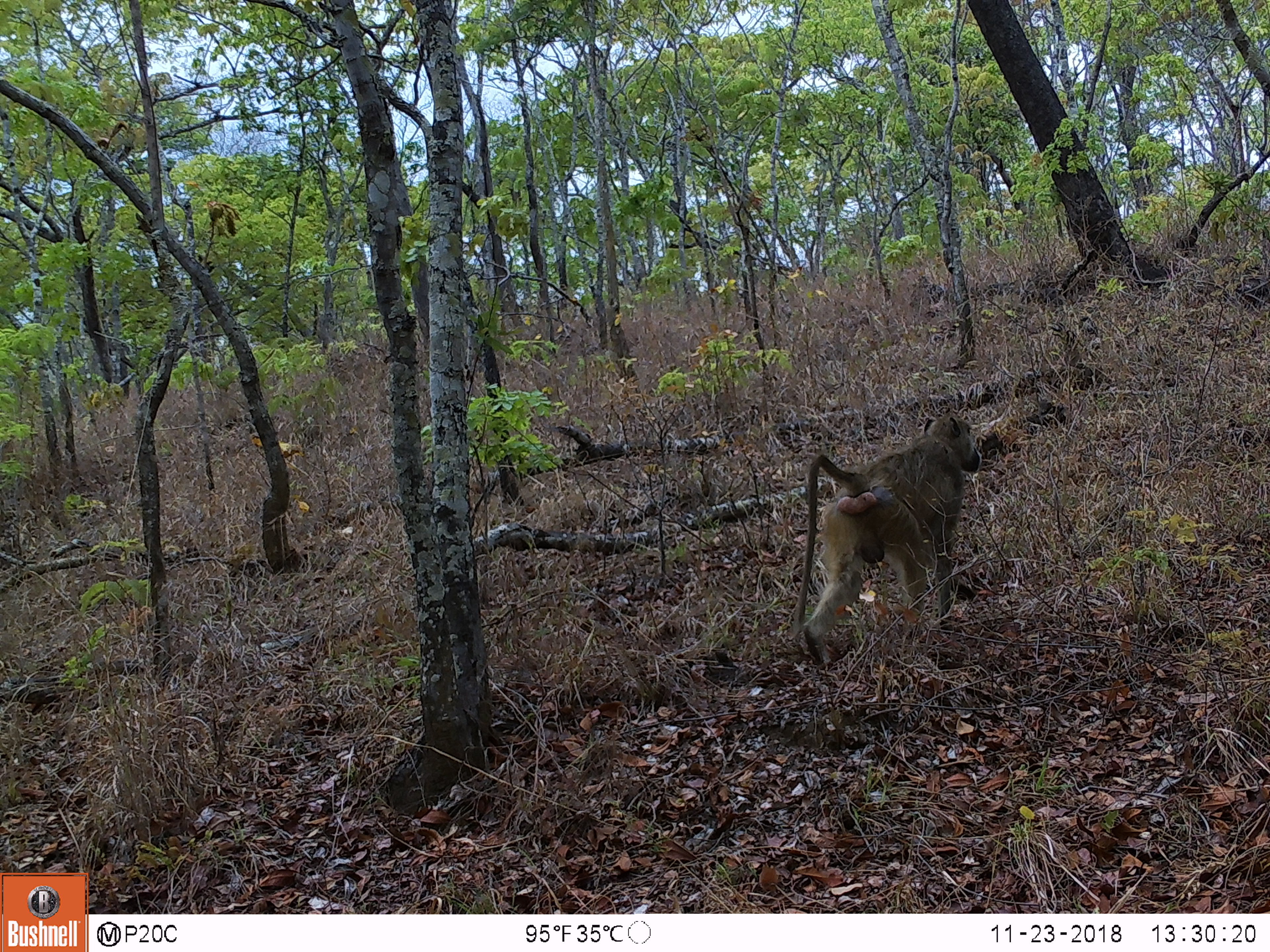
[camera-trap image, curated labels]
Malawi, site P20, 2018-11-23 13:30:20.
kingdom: Animalia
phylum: Chordata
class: Mammalia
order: Primates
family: Cercopithecidae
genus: Papio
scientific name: Papio cynocephalus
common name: yellow baboon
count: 1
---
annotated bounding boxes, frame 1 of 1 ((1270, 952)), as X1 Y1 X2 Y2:
yellow baboon: 791 409 986 672